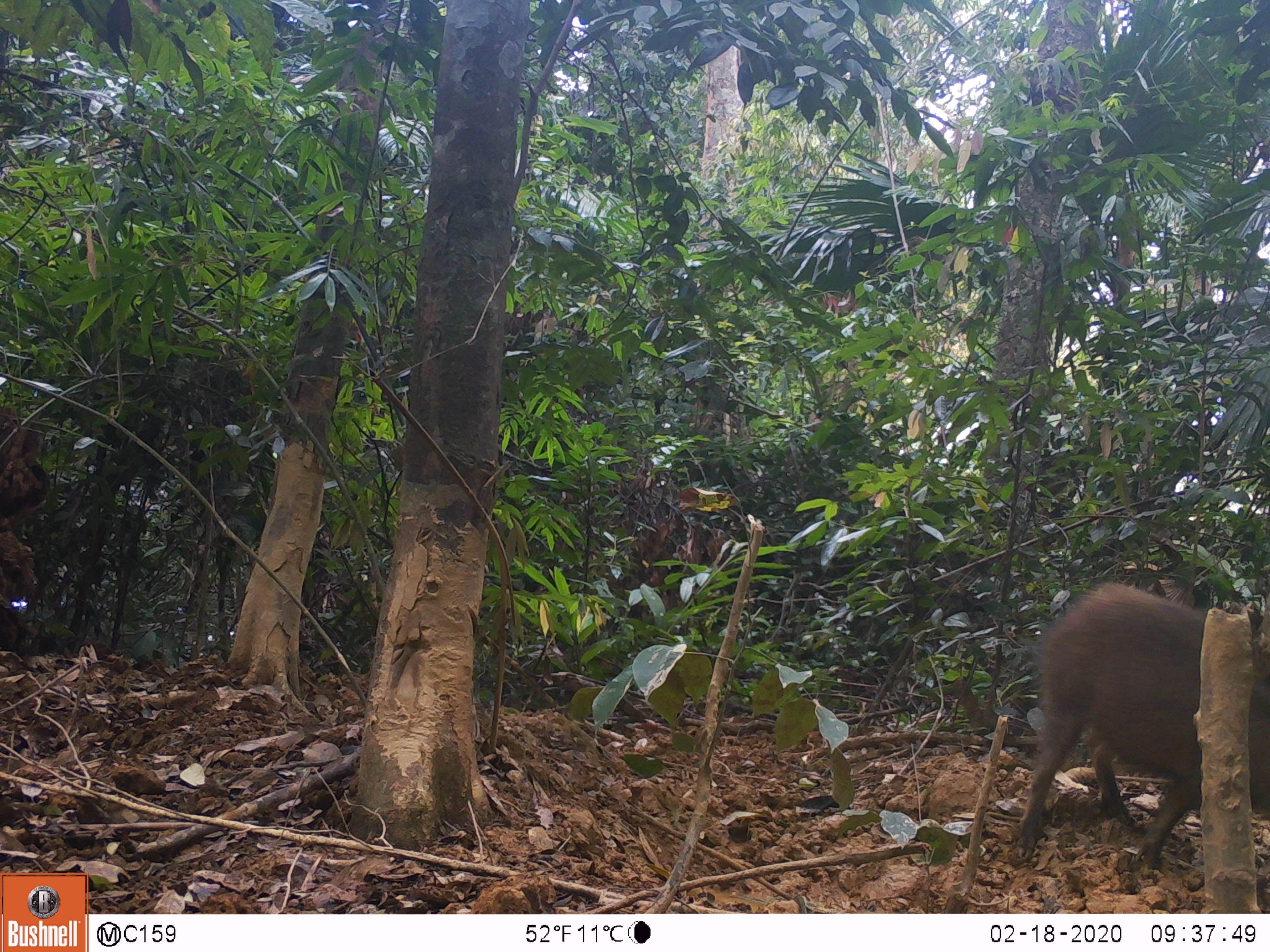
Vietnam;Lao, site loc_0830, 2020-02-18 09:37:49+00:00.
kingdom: Animalia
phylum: Chordata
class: Mammalia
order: Artiodactyla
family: Suidae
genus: Sus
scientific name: Sus scrofa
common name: eurasian wild pig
Eurasian wild pig (Sus scrofa). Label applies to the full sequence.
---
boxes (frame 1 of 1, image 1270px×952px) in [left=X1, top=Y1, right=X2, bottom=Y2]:
eurasian wild pig: [left=1010, top=583, right=1270, bottom=861]